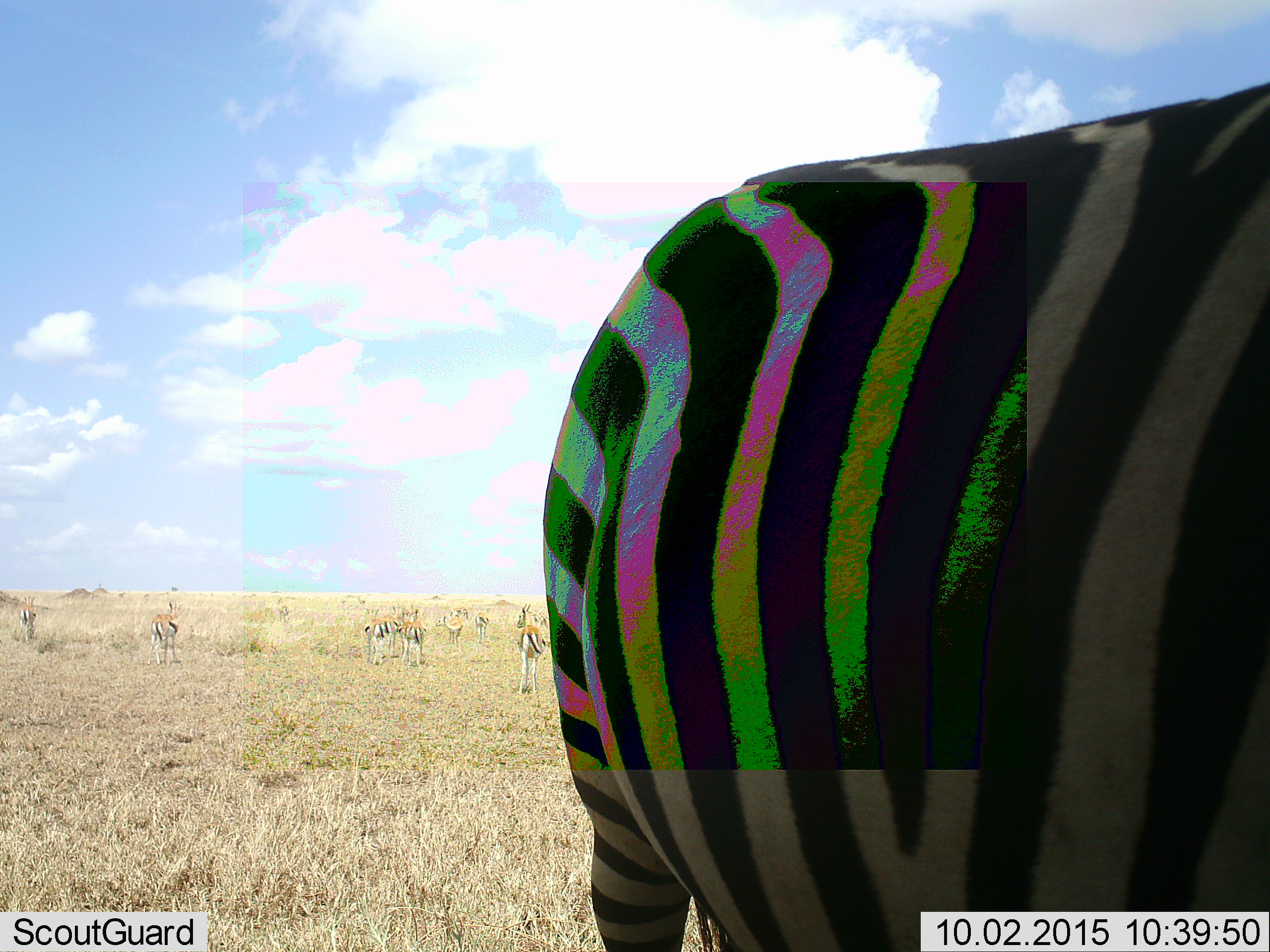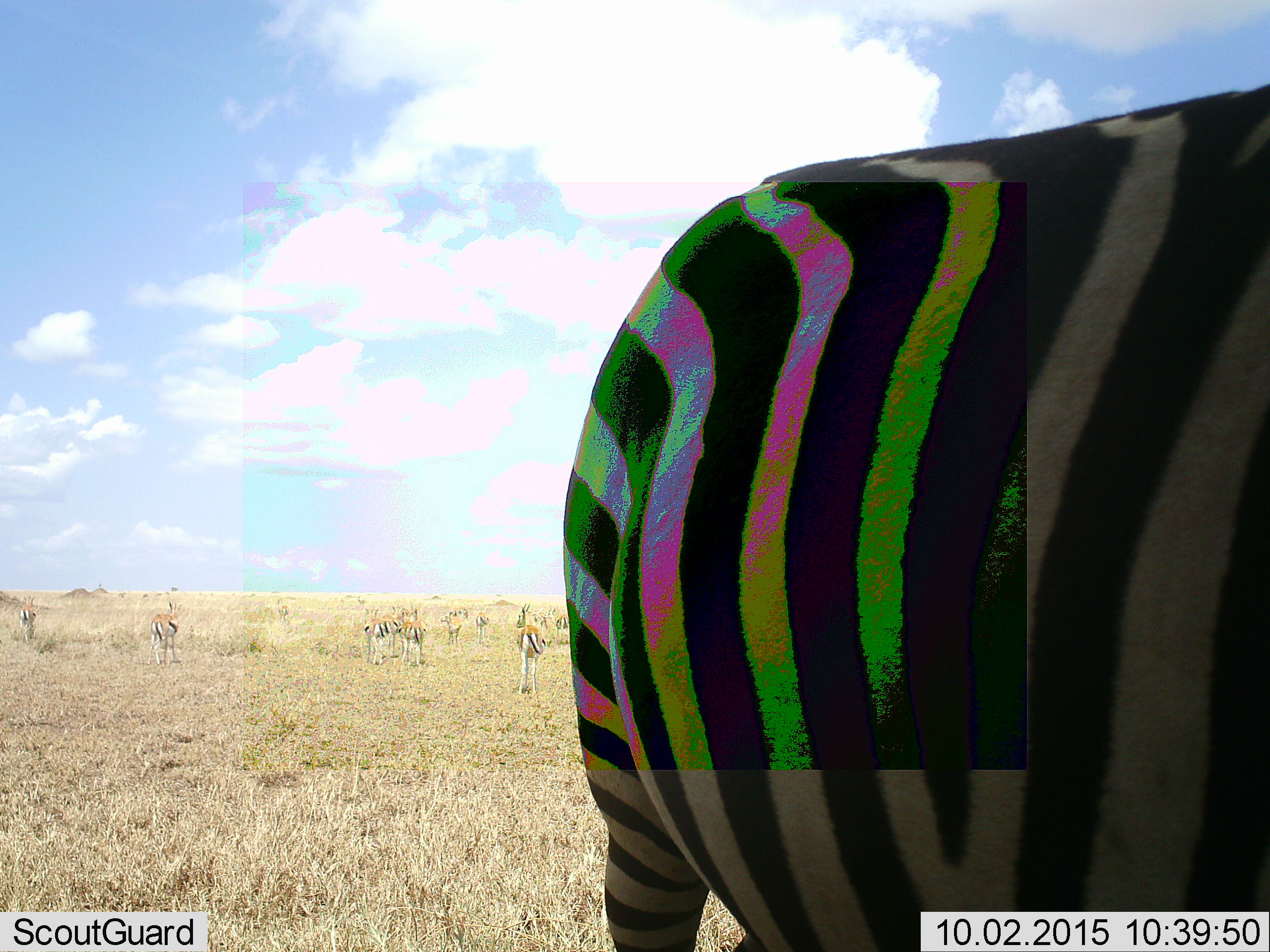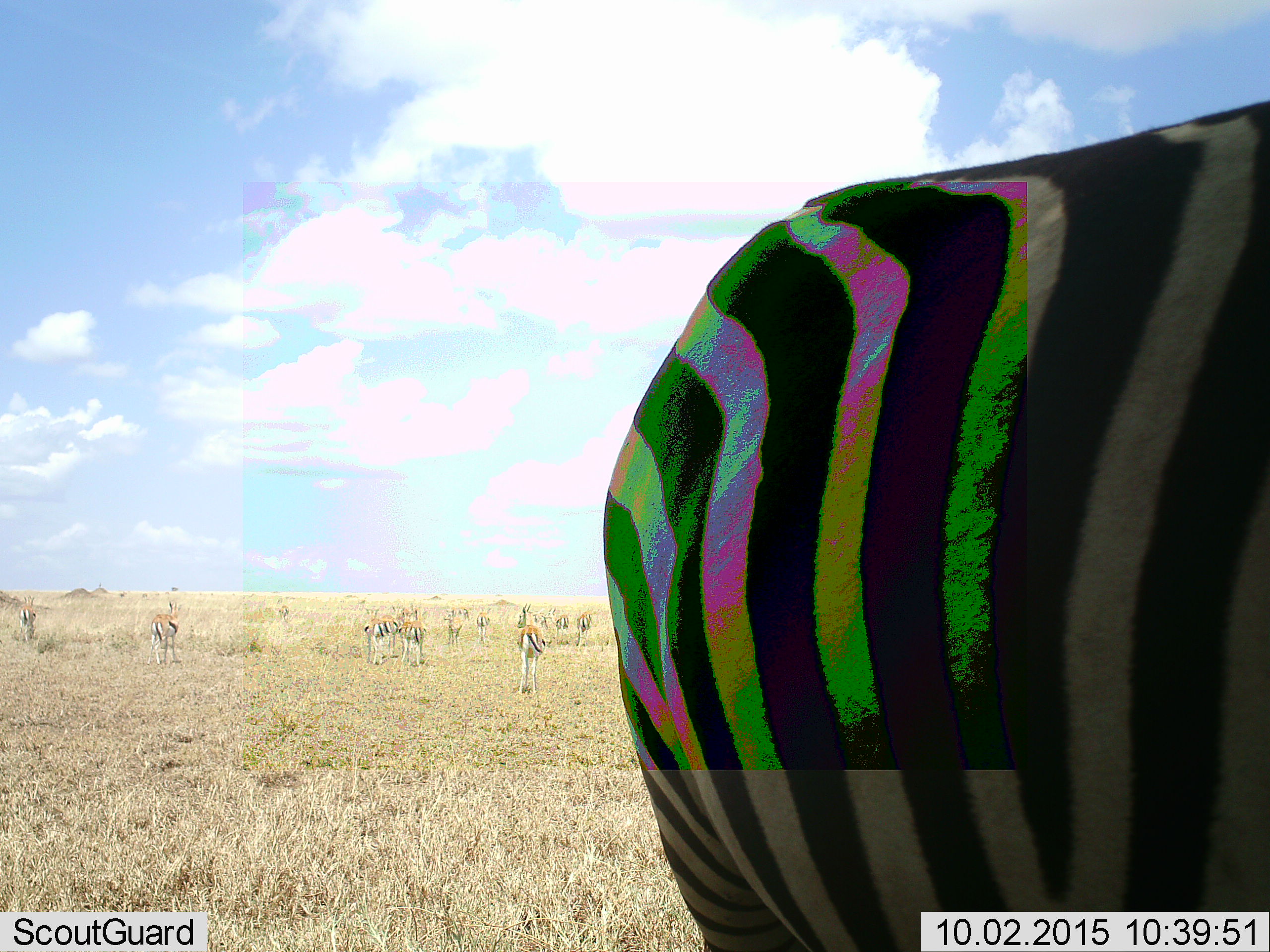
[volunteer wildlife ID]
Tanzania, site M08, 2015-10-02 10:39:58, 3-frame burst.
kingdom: Animalia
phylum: Chordata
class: Mammalia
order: Artiodactyla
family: Bovidae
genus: Eudorcas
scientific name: Eudorcas thomsonii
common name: thomson's gazelle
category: gazellethomsons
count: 11-50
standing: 100%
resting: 0%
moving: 25%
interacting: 0%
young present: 0%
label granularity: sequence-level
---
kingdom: Animalia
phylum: Chordata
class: Mammalia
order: Perissodactyla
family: Equidae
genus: Equus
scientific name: Equus quagga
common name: plains zebra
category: zebra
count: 1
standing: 33%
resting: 11%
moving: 44%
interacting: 0%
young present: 0%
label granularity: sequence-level